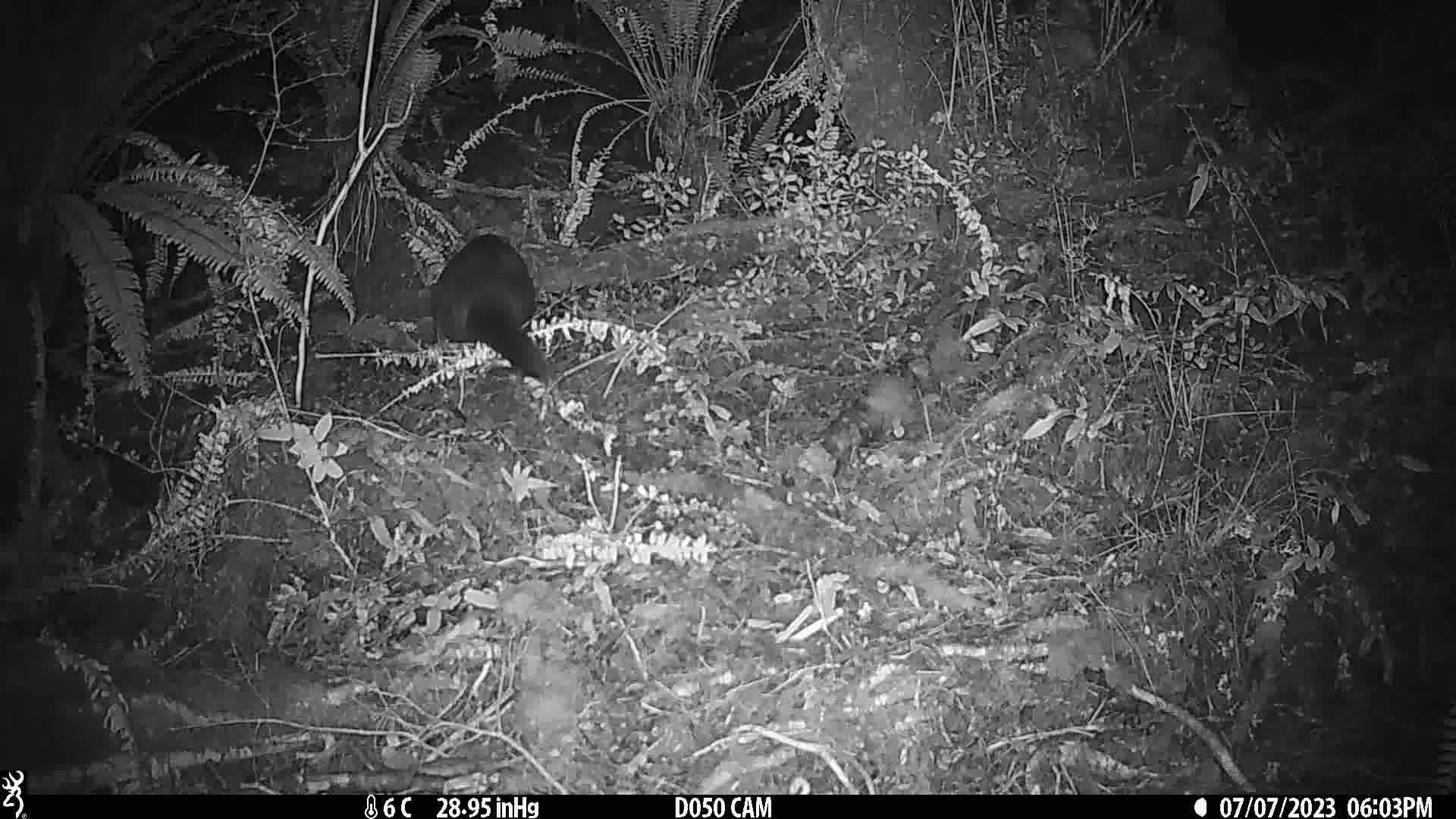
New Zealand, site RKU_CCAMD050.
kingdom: Animalia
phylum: Chordata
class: Mammalia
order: Diprotodontia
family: Phalangeridae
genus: Trichosurus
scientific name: Trichosurus vulpecula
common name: common brushtail possum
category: possum